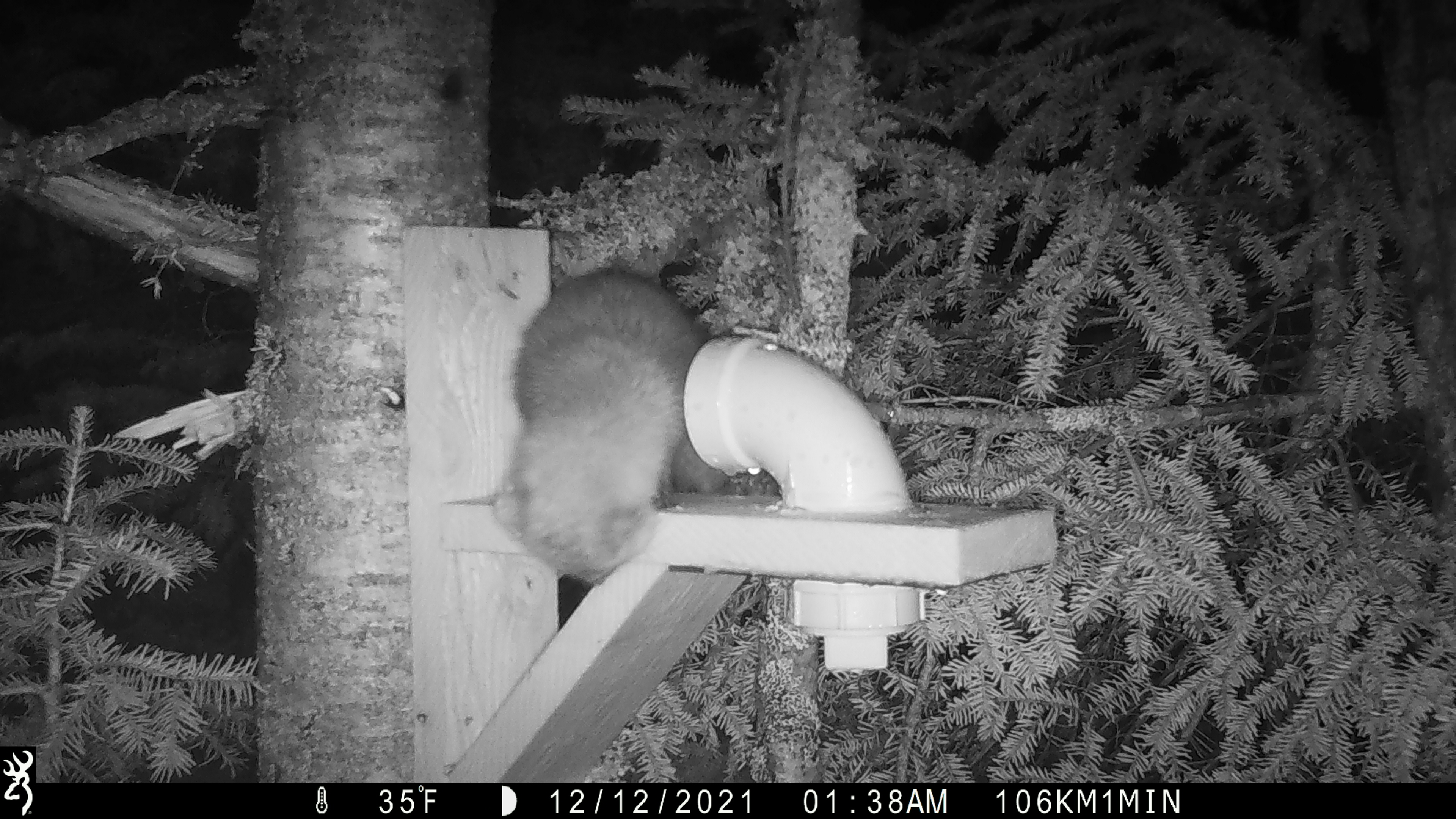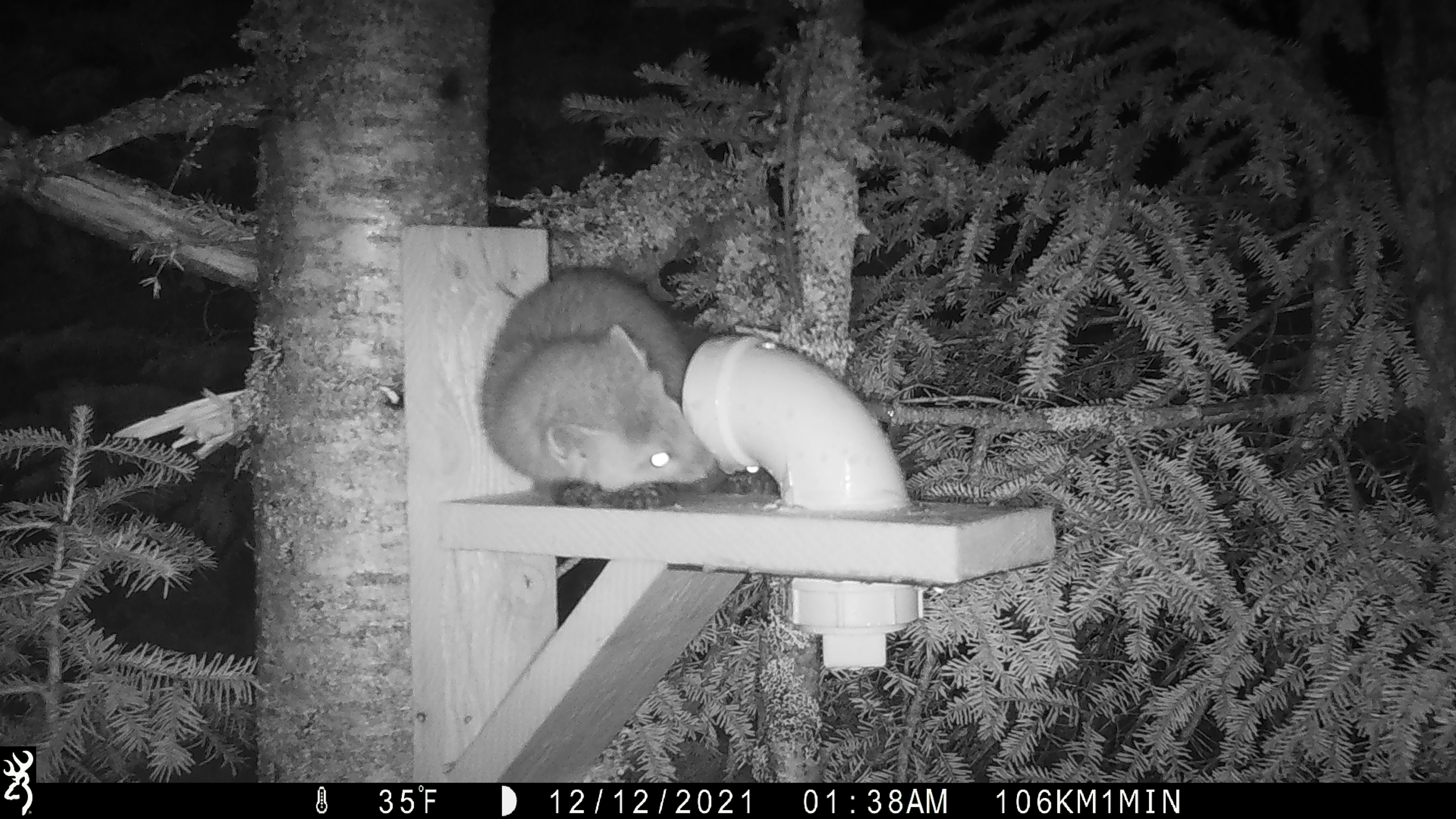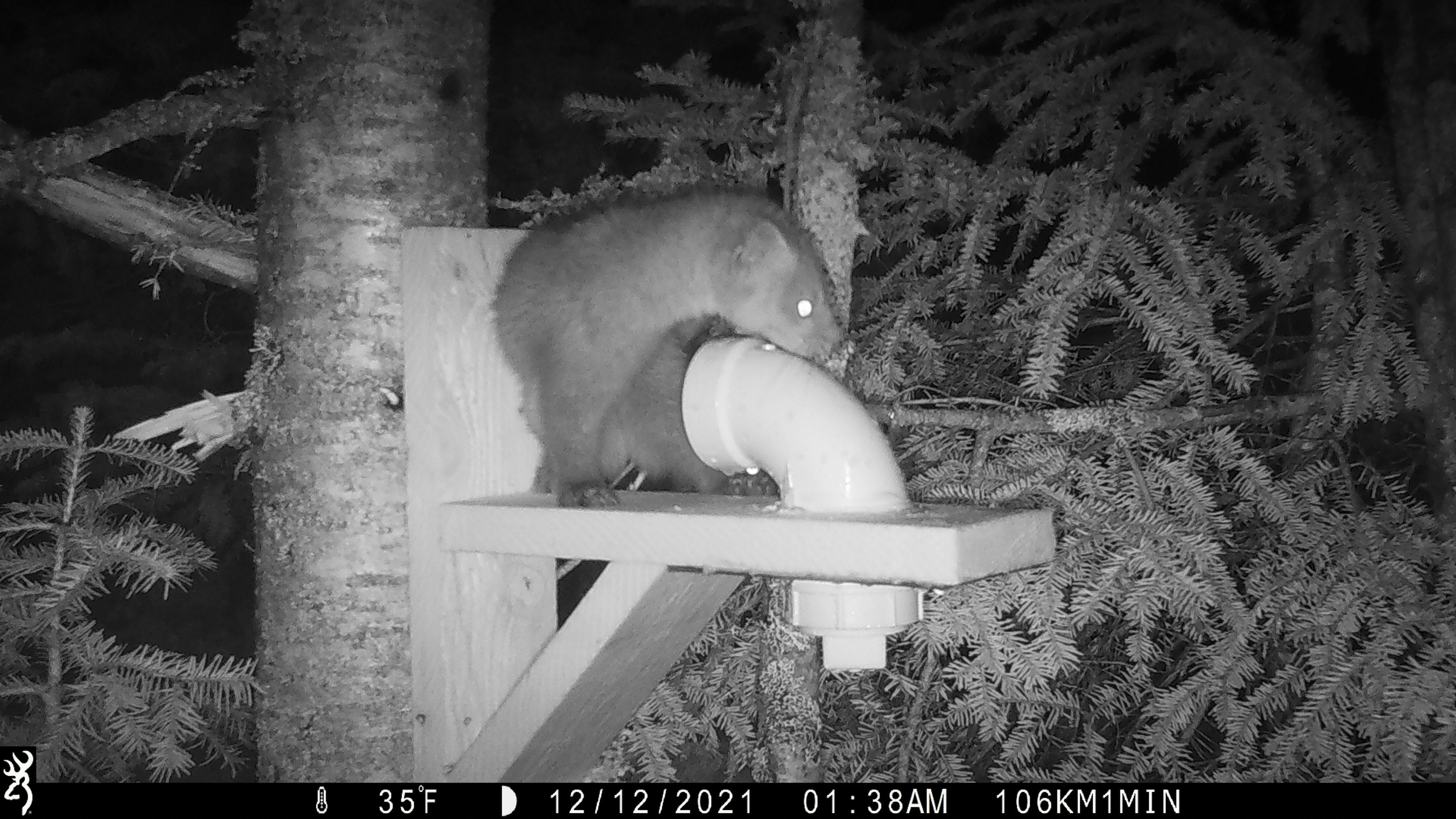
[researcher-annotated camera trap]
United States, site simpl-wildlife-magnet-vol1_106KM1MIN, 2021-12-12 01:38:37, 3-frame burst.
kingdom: Animalia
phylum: Chordata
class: Mammalia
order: Carnivora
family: Mustelidae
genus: Martes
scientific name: Martes americana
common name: american marten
American marten (Martes americana).